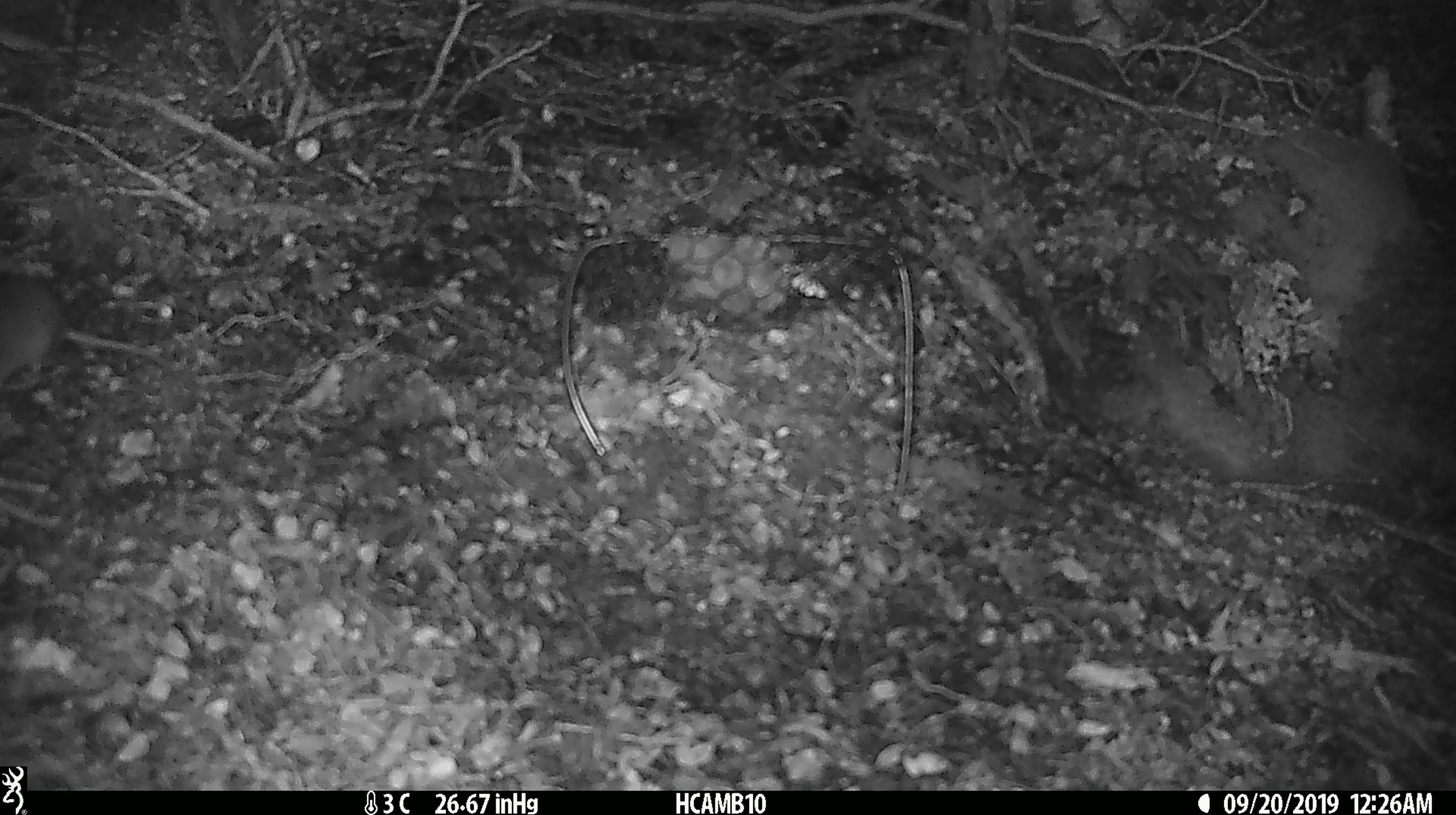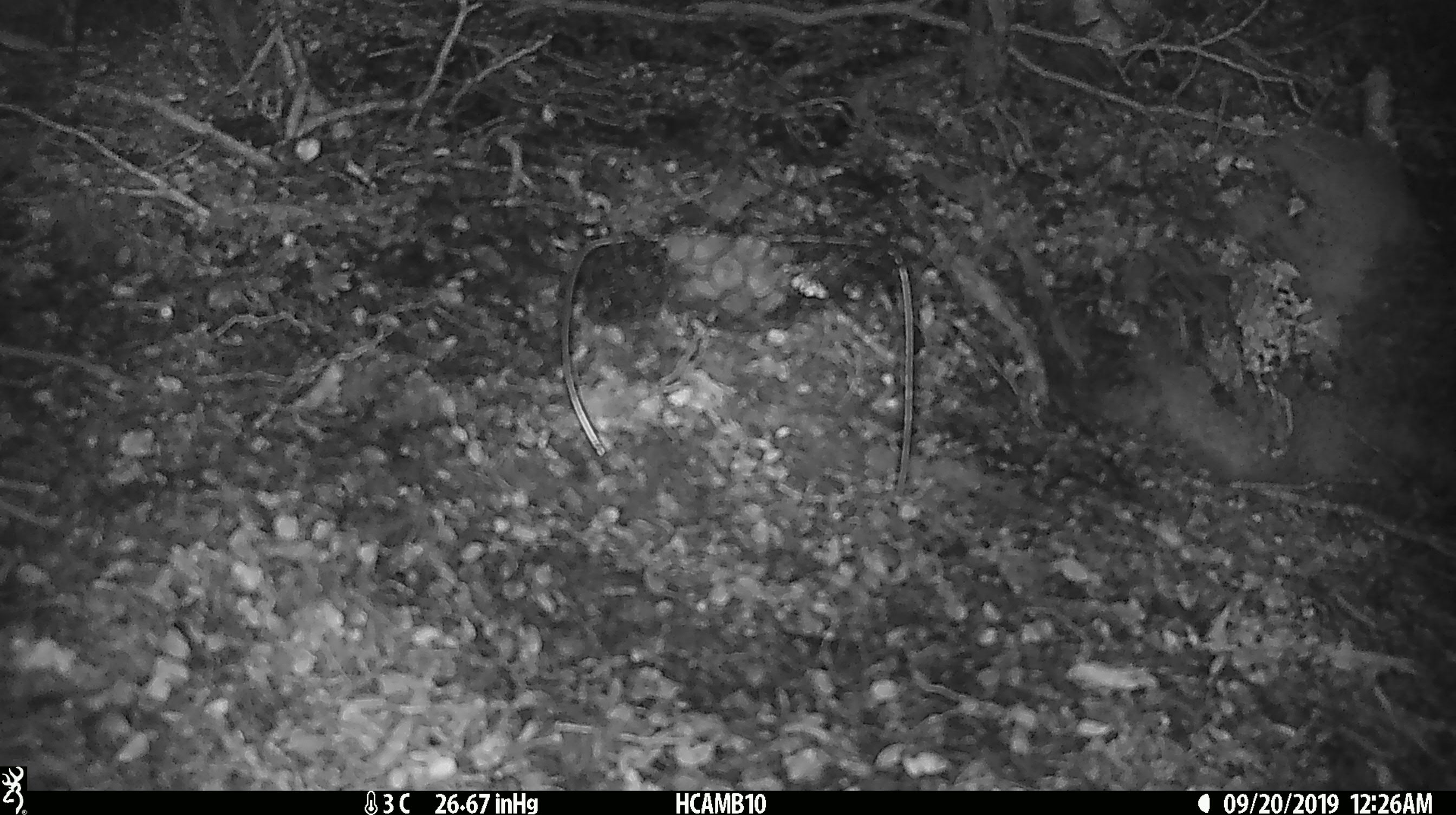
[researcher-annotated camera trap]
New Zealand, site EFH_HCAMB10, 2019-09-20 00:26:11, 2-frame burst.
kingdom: Animalia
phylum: Chordata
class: Mammalia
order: Rodentia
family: Muridae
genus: Mus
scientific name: Mus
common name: mouse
Mouse (Mus).